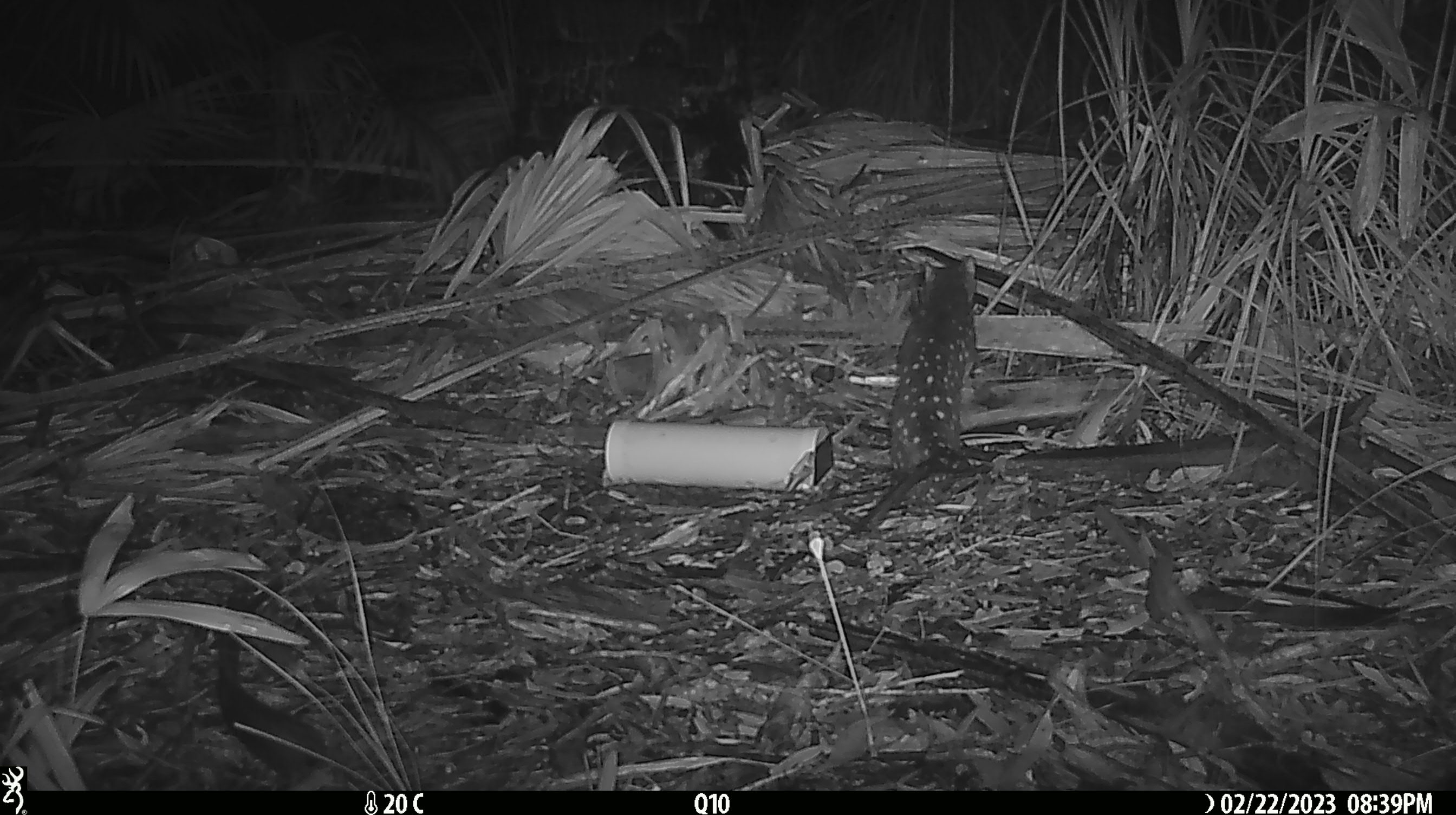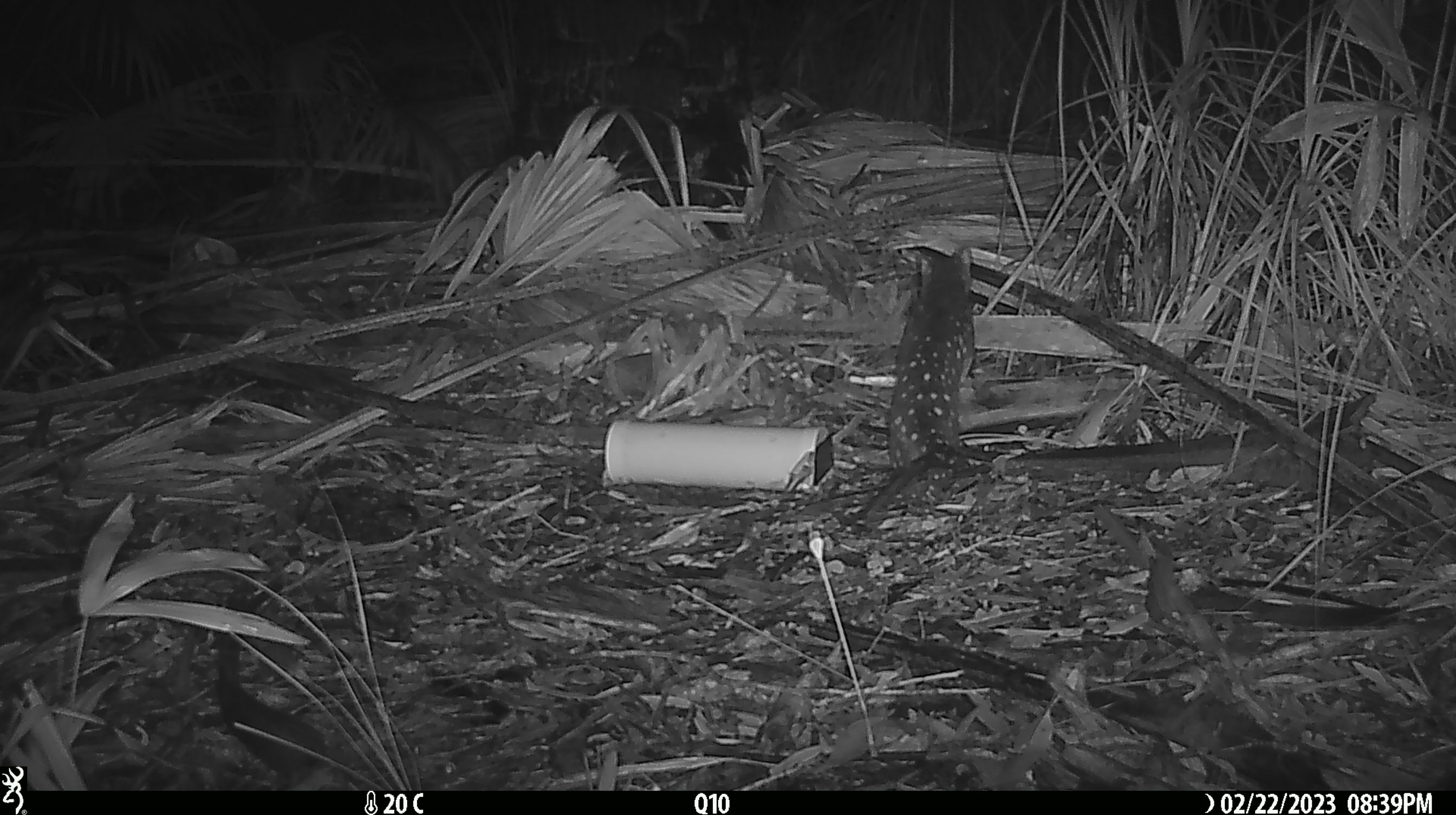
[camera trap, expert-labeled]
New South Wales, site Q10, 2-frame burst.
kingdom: Animalia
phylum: Chordata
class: Mammalia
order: Dasyuromorphia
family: Dasyuridae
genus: Dasyurus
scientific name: Dasyurus maculatus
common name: spotted-tailed quoll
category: quoll